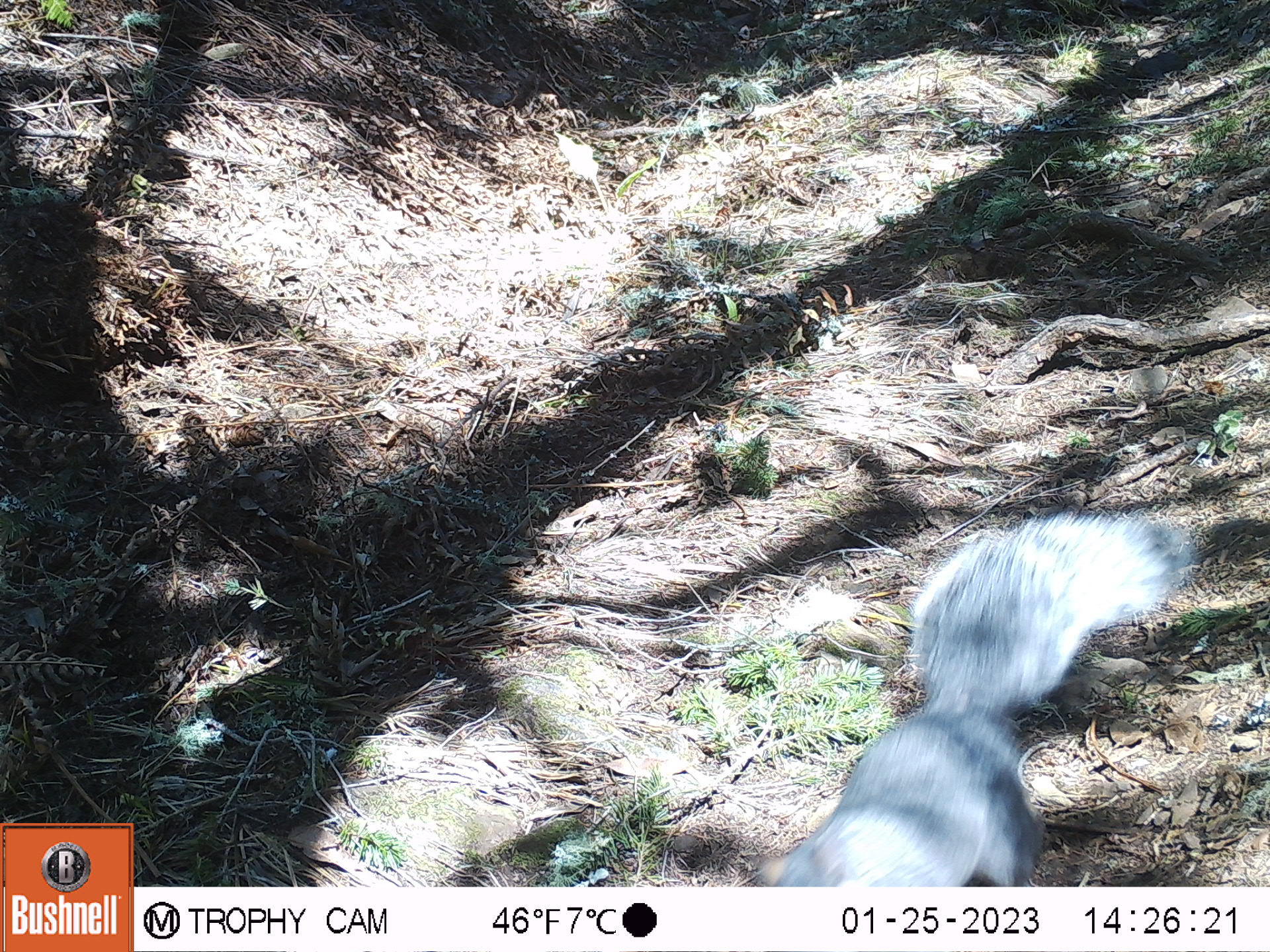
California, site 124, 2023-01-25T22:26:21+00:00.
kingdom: Animalia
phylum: Chordata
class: Mammalia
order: Rodentia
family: Sciuridae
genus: Sciurus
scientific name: Sciurus griseus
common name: western gray squirrel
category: western grey squirrel